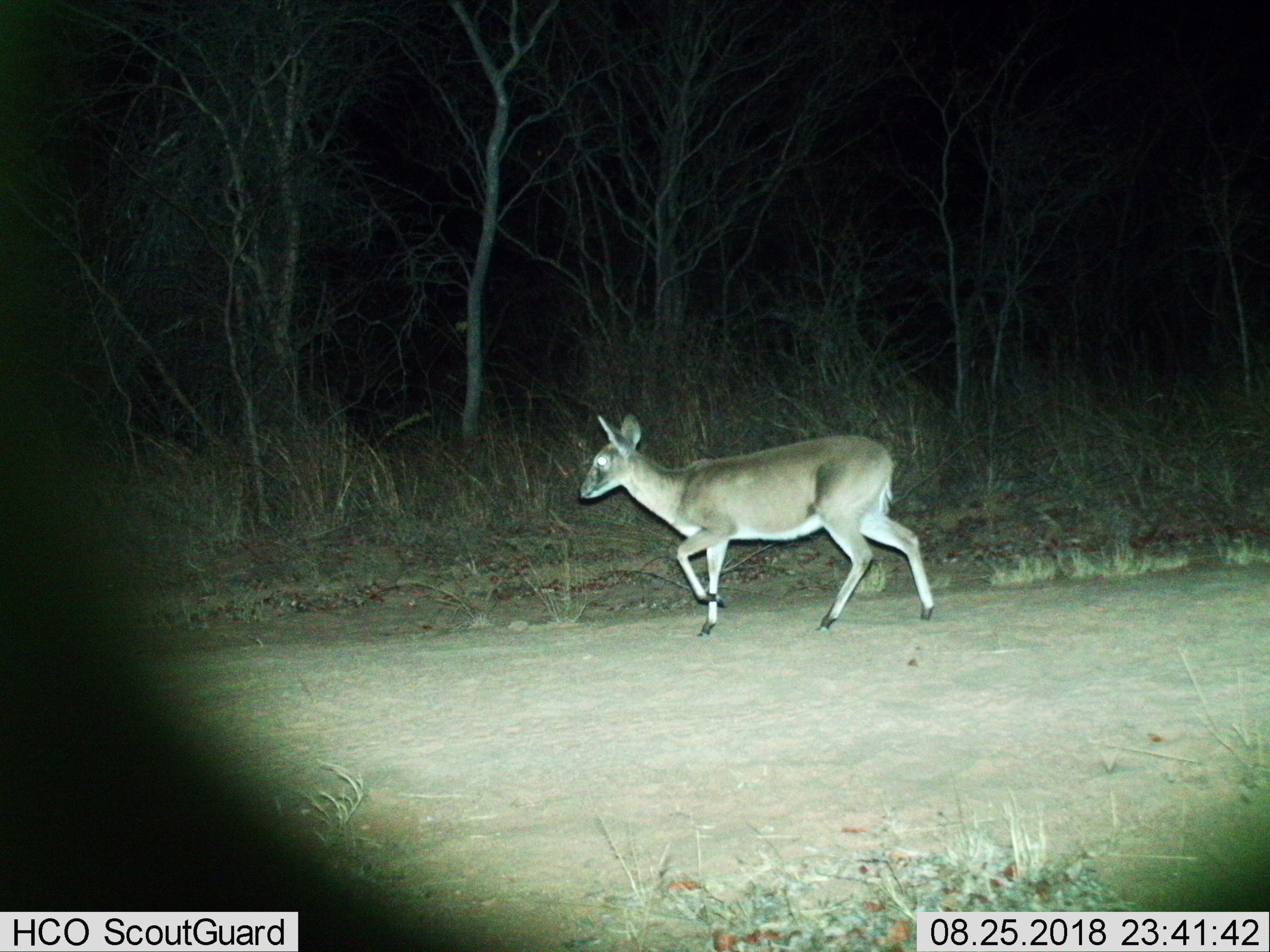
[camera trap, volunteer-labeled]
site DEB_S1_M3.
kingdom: Animalia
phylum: Chordata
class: Mammalia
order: Artiodactyla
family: Bovidae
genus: Sylvicapra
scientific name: Sylvicapra grimmia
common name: common duiker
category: duikercommongrey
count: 1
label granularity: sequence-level